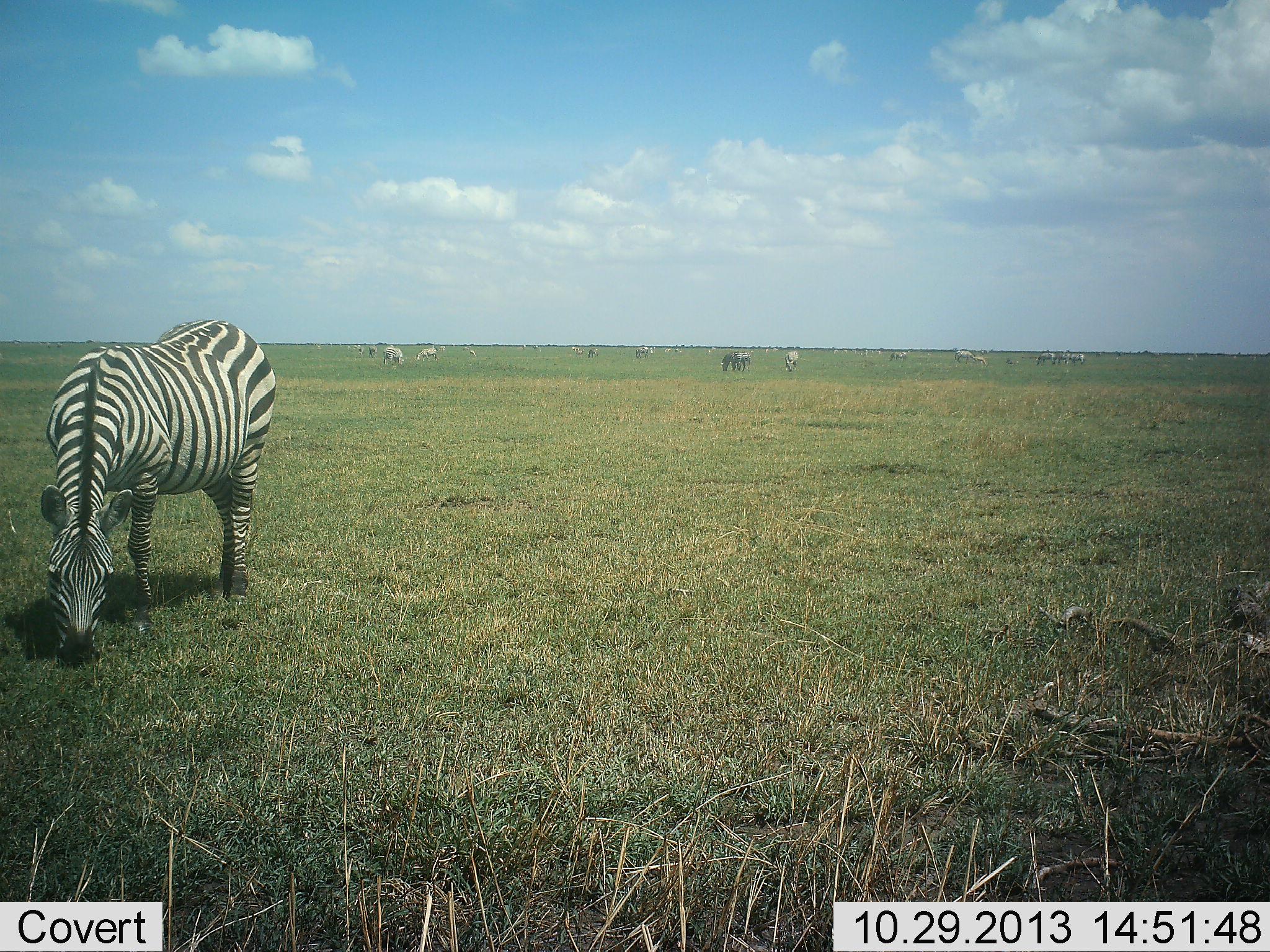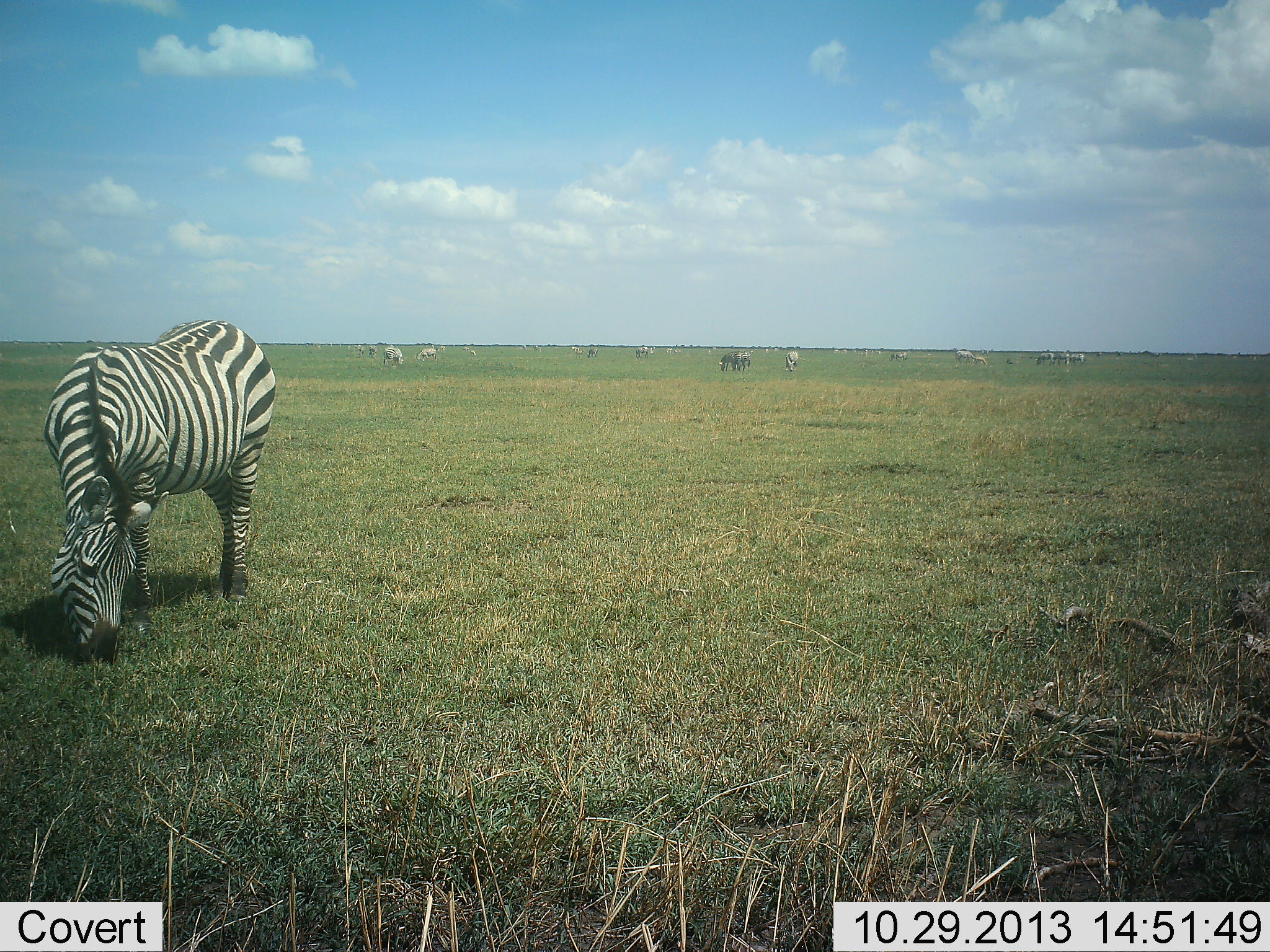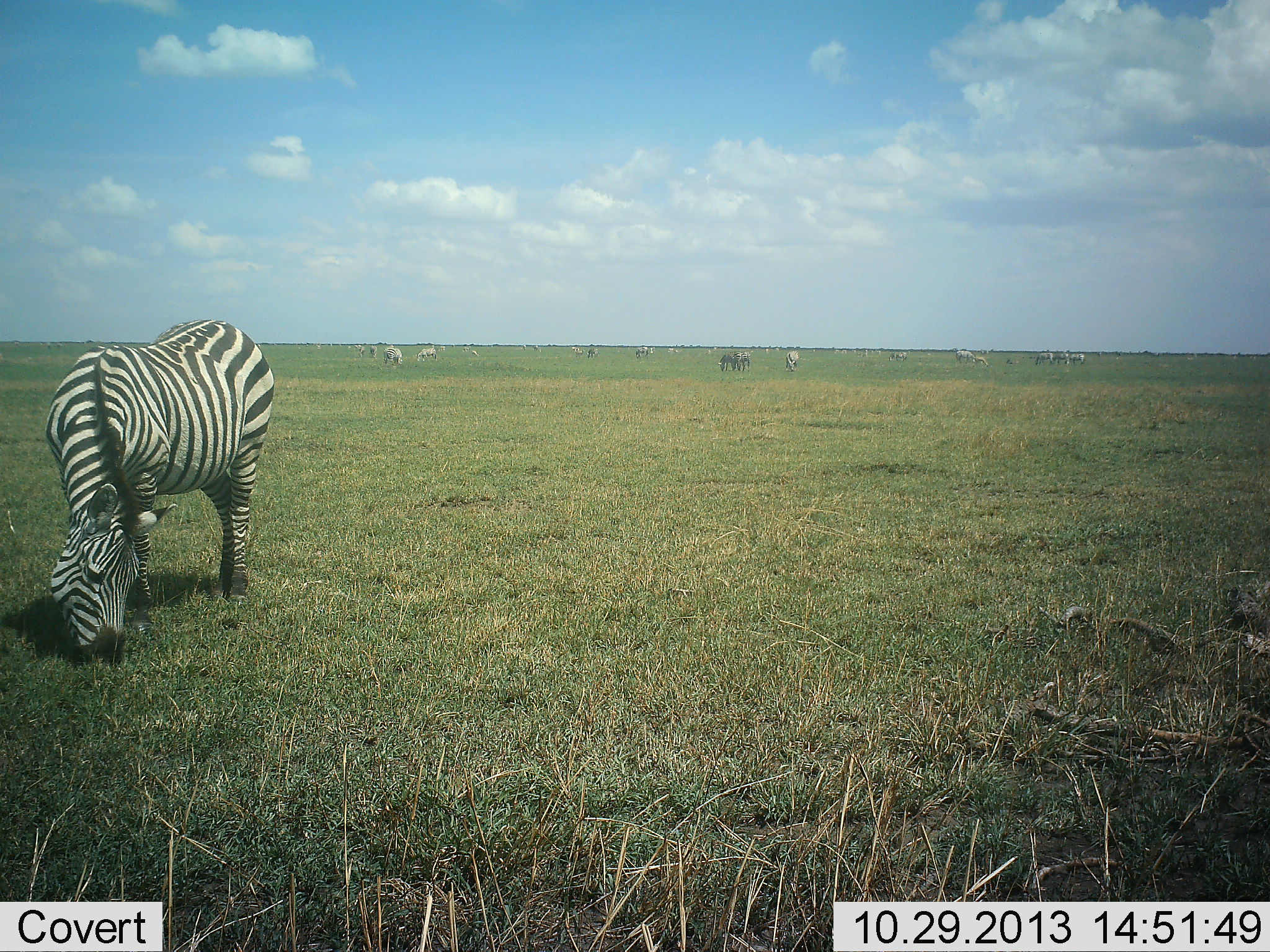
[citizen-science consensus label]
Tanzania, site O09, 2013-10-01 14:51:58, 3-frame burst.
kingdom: Animalia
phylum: Chordata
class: Mammalia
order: Perissodactyla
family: Equidae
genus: Equus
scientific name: Equus quagga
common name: plains zebra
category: zebra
Zebra (plains zebra) (Equus quagga), count 2. Behavior (volunteer vote fractions): standing 36%, resting 3%, moving 12%, interacting 3%. Young present (vote fraction): 0%. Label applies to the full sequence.